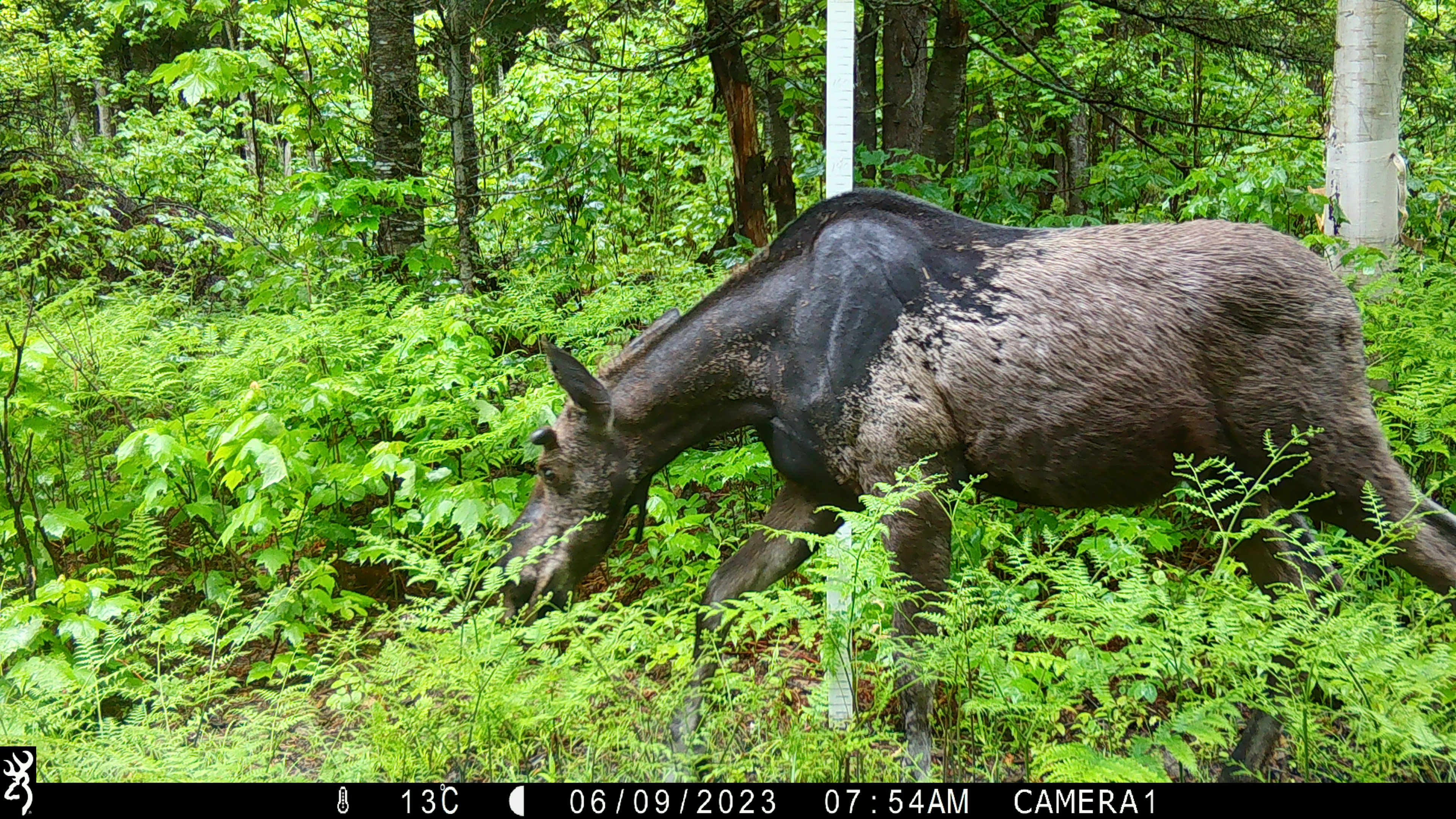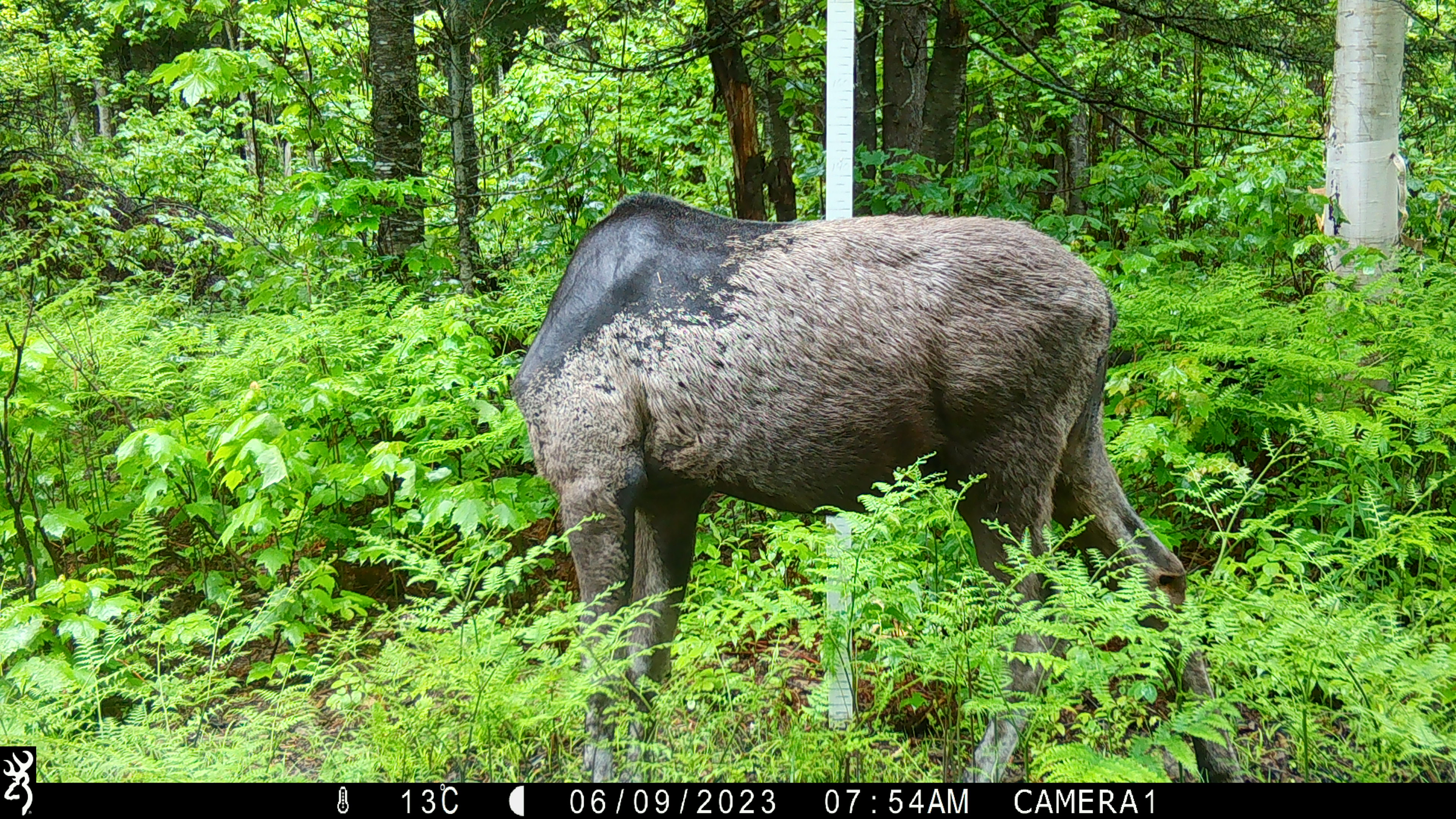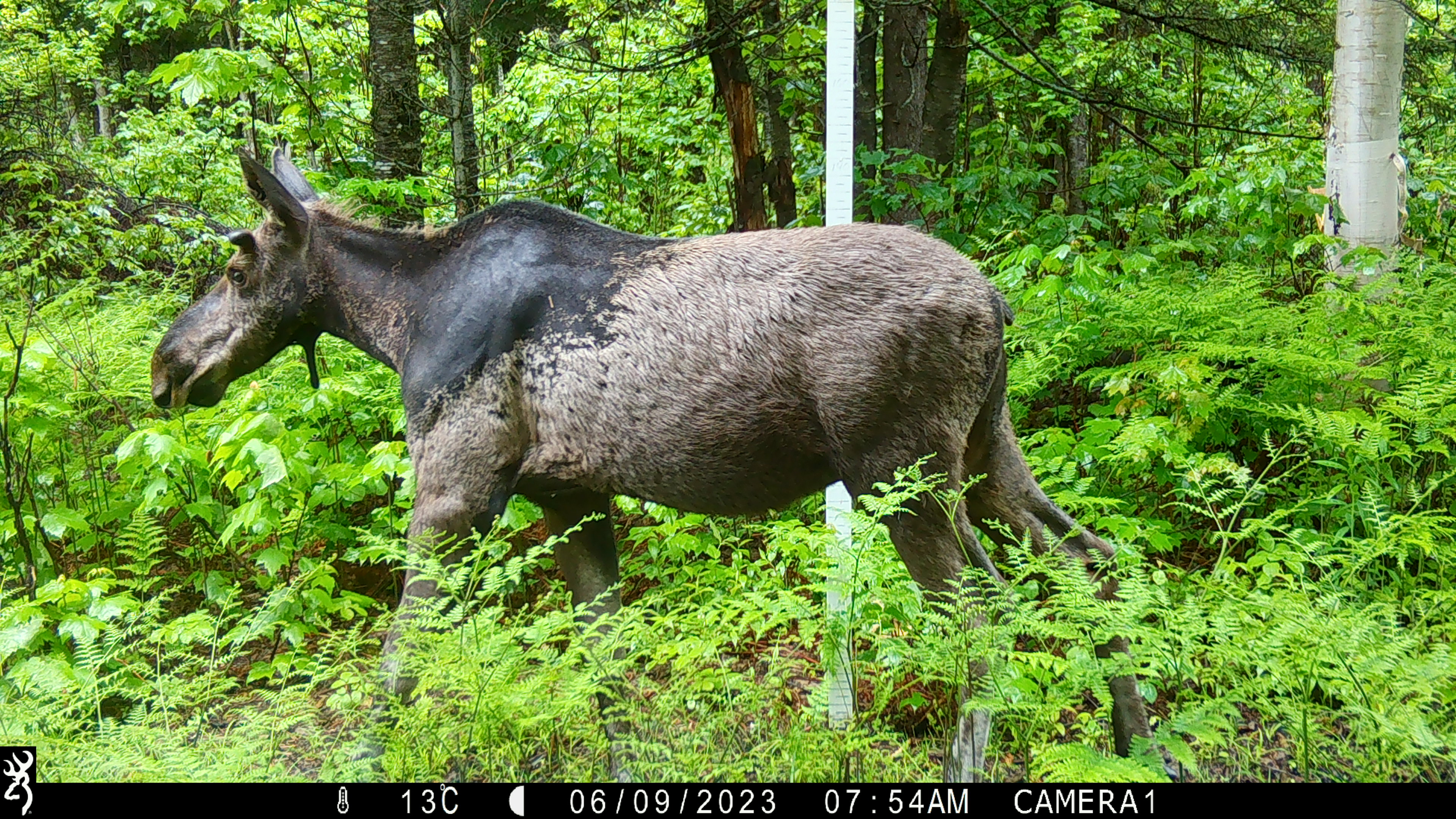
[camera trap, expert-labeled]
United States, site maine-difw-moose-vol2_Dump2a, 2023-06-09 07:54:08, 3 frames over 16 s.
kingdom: Animalia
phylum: Chordata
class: Mammalia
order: Artiodactyla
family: Cervidae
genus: Alces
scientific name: Alces alces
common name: moose